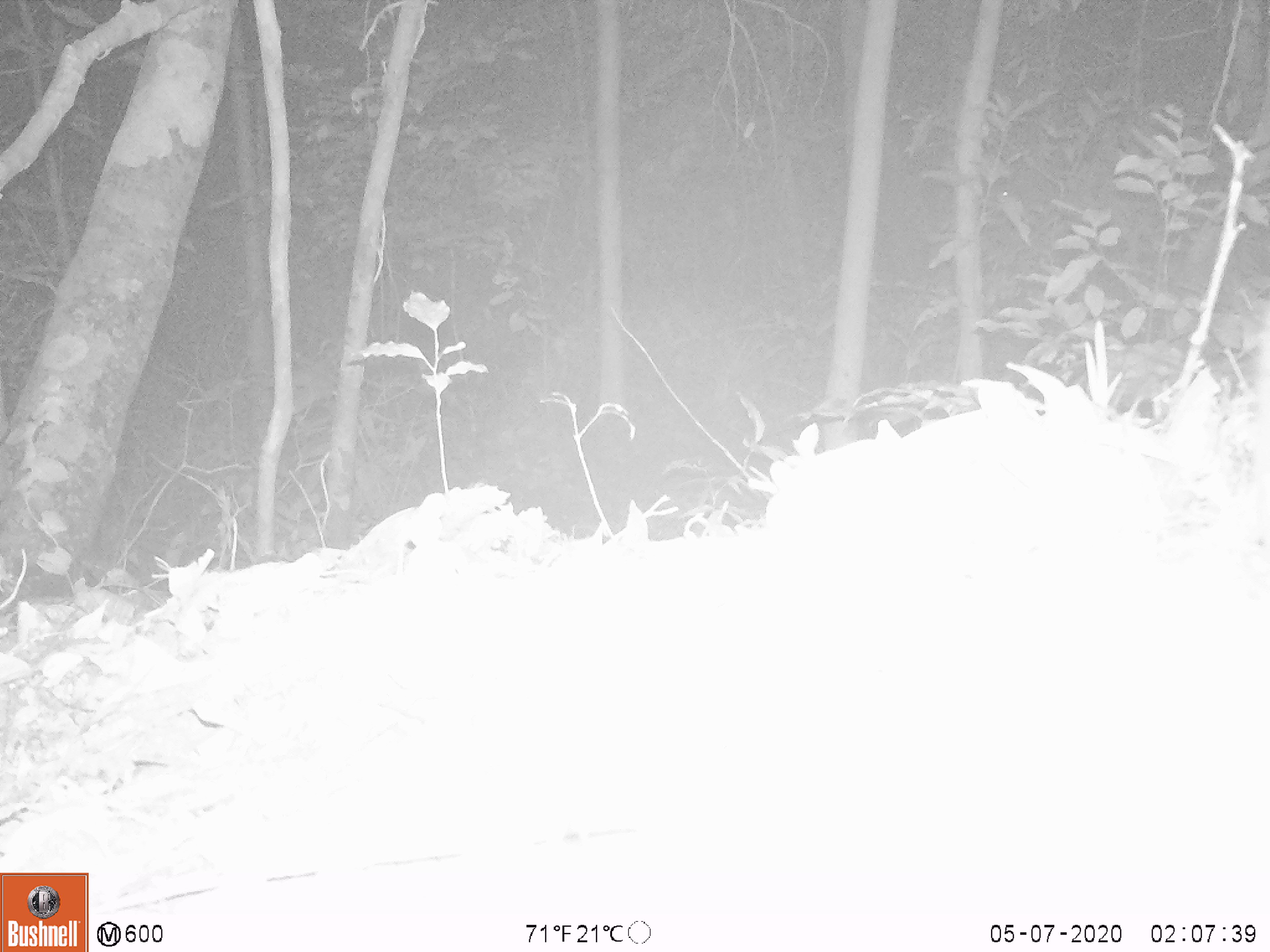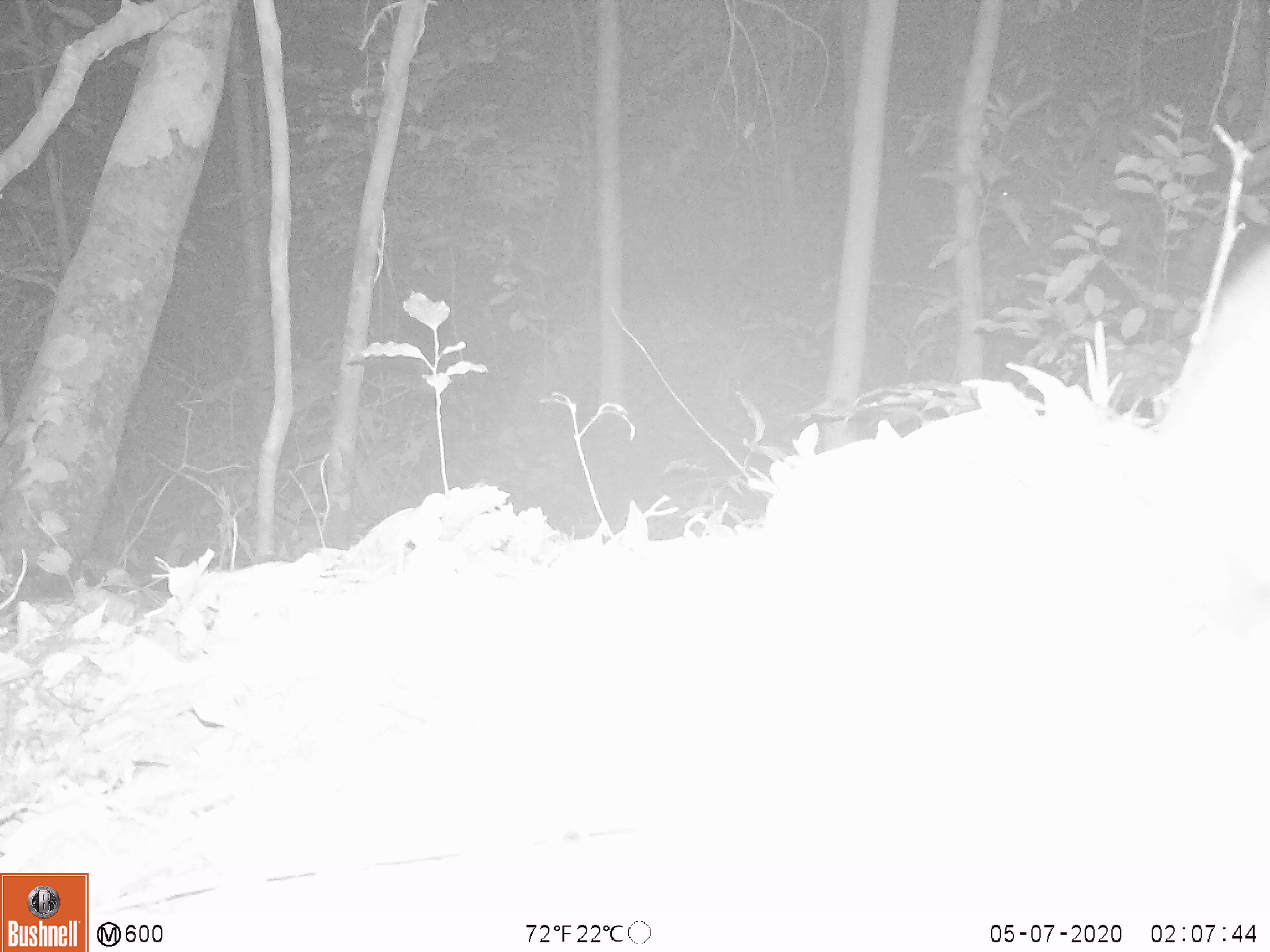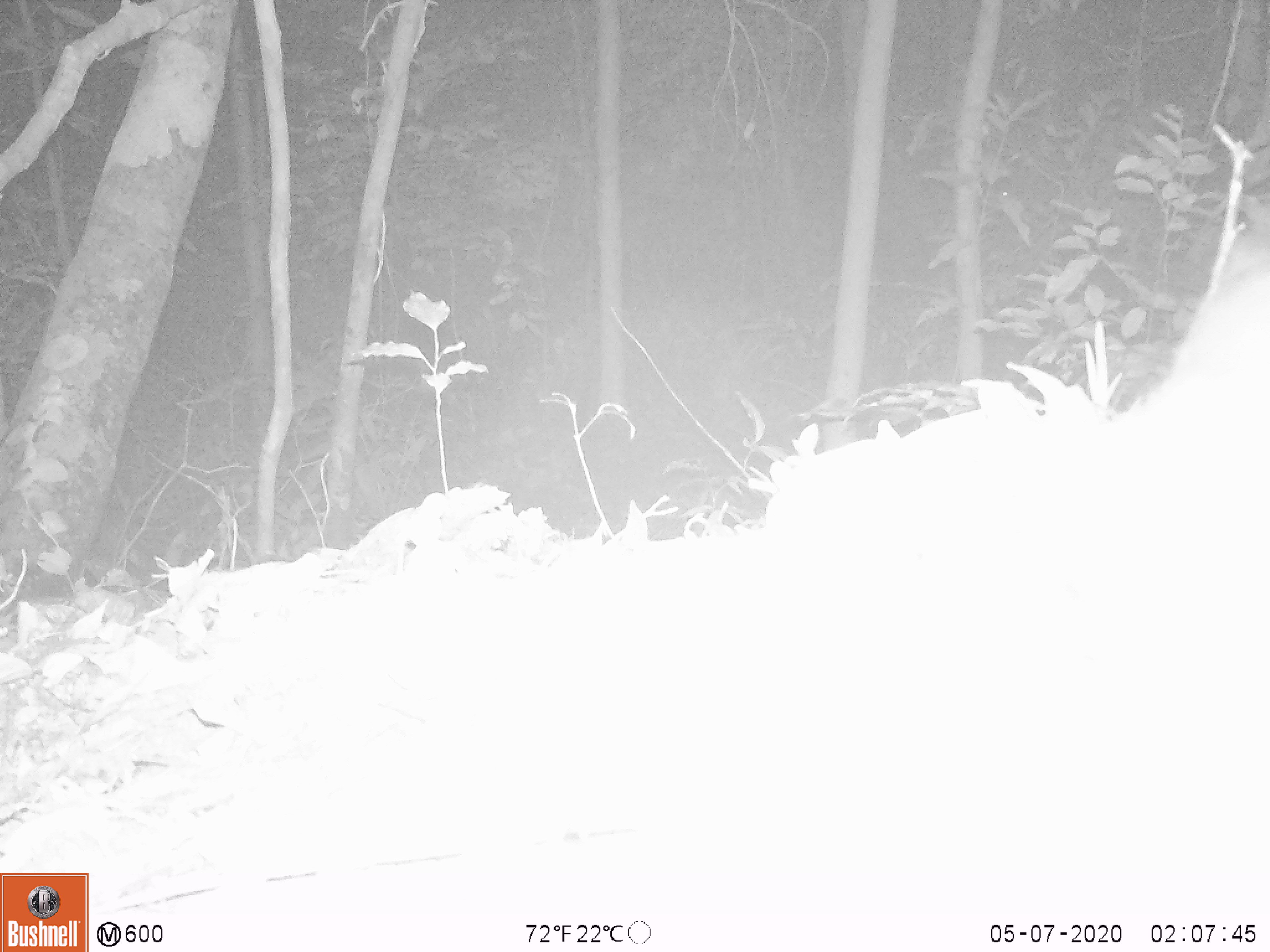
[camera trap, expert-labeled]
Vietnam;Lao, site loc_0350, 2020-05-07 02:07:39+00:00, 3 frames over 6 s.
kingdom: Animalia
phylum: Chordata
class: Mammalia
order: Carnivora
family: Mustelidae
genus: Melogale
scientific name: Melogale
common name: ferret badger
Ferret badger (Melogale). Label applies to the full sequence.